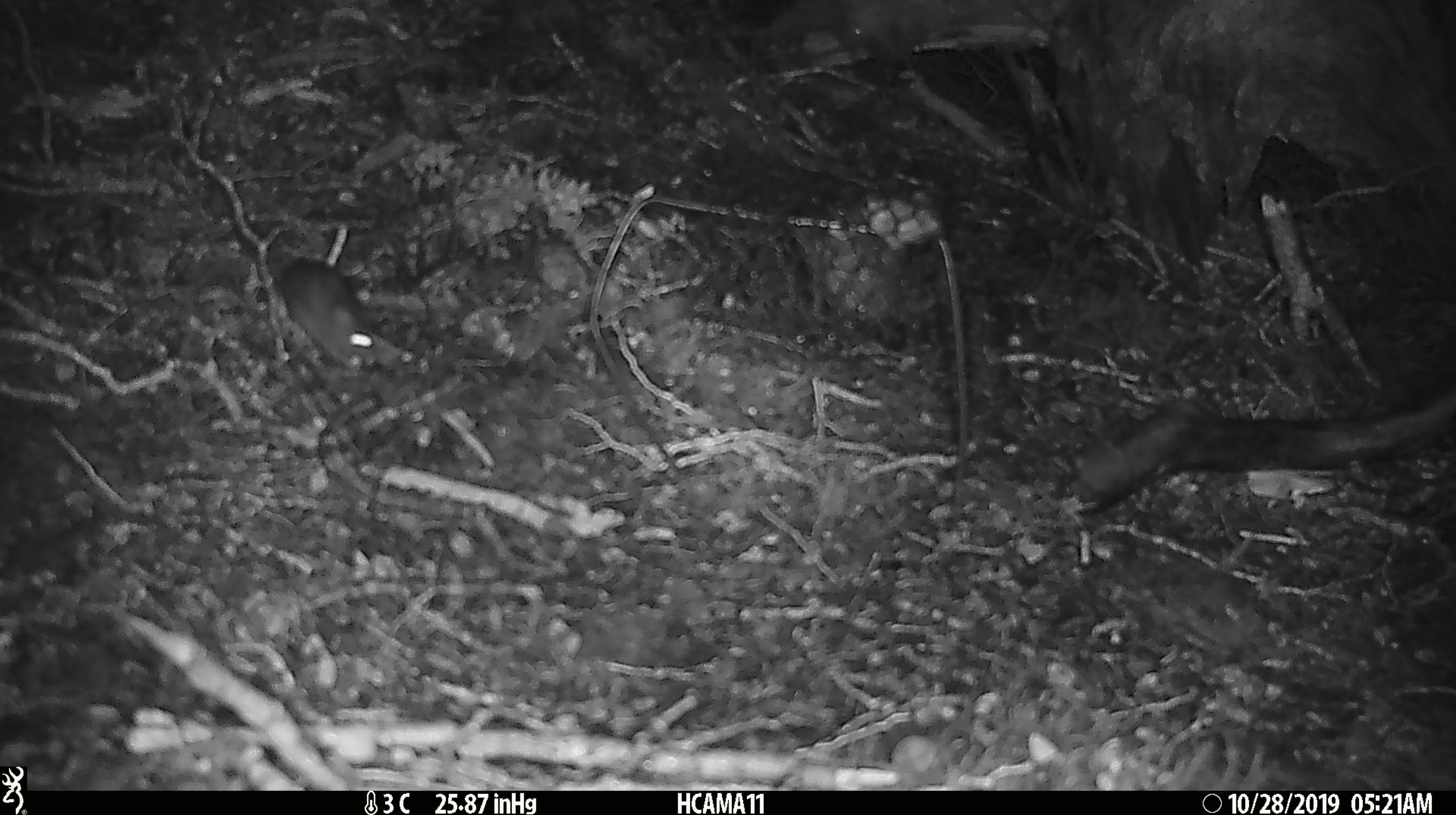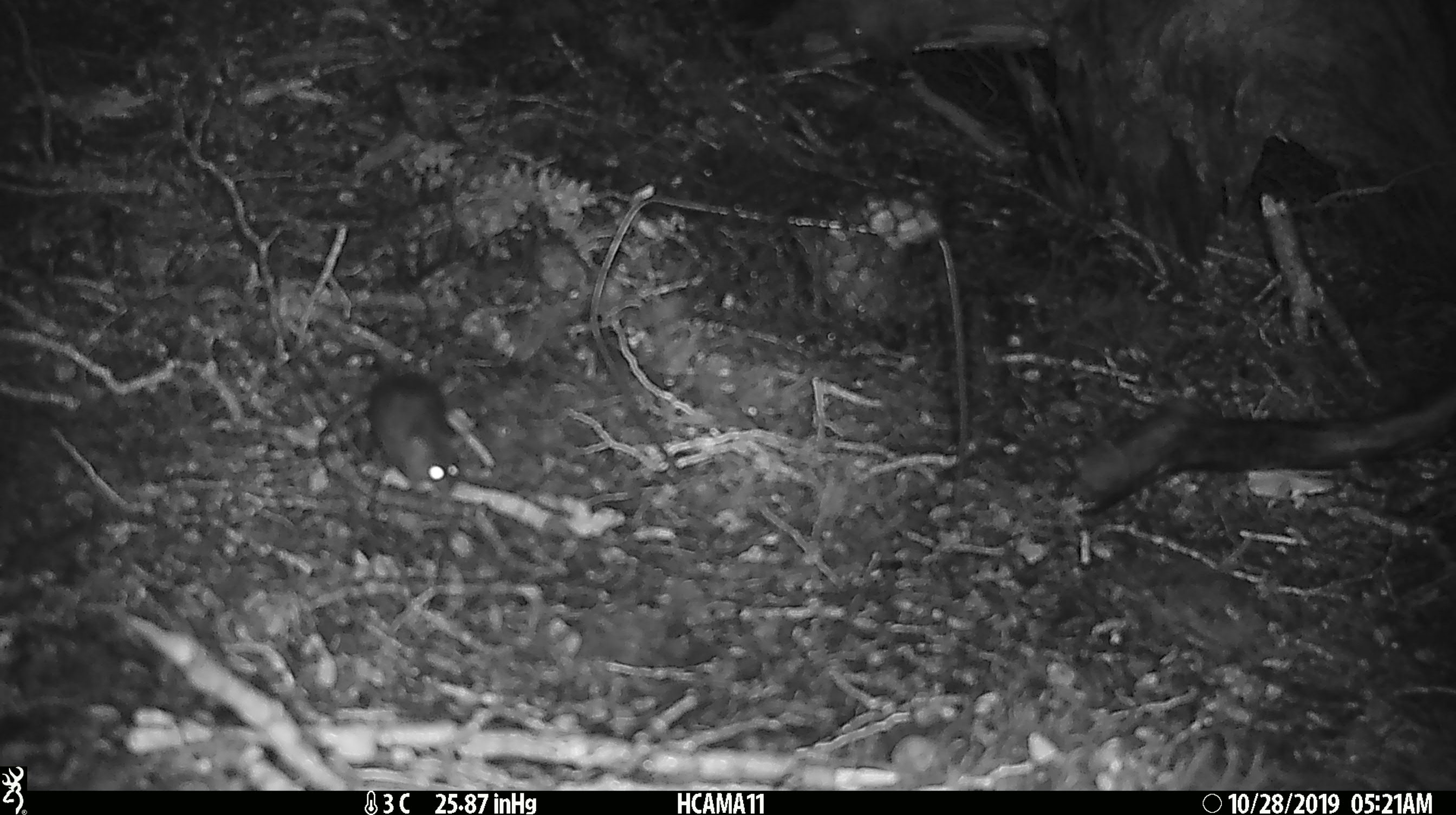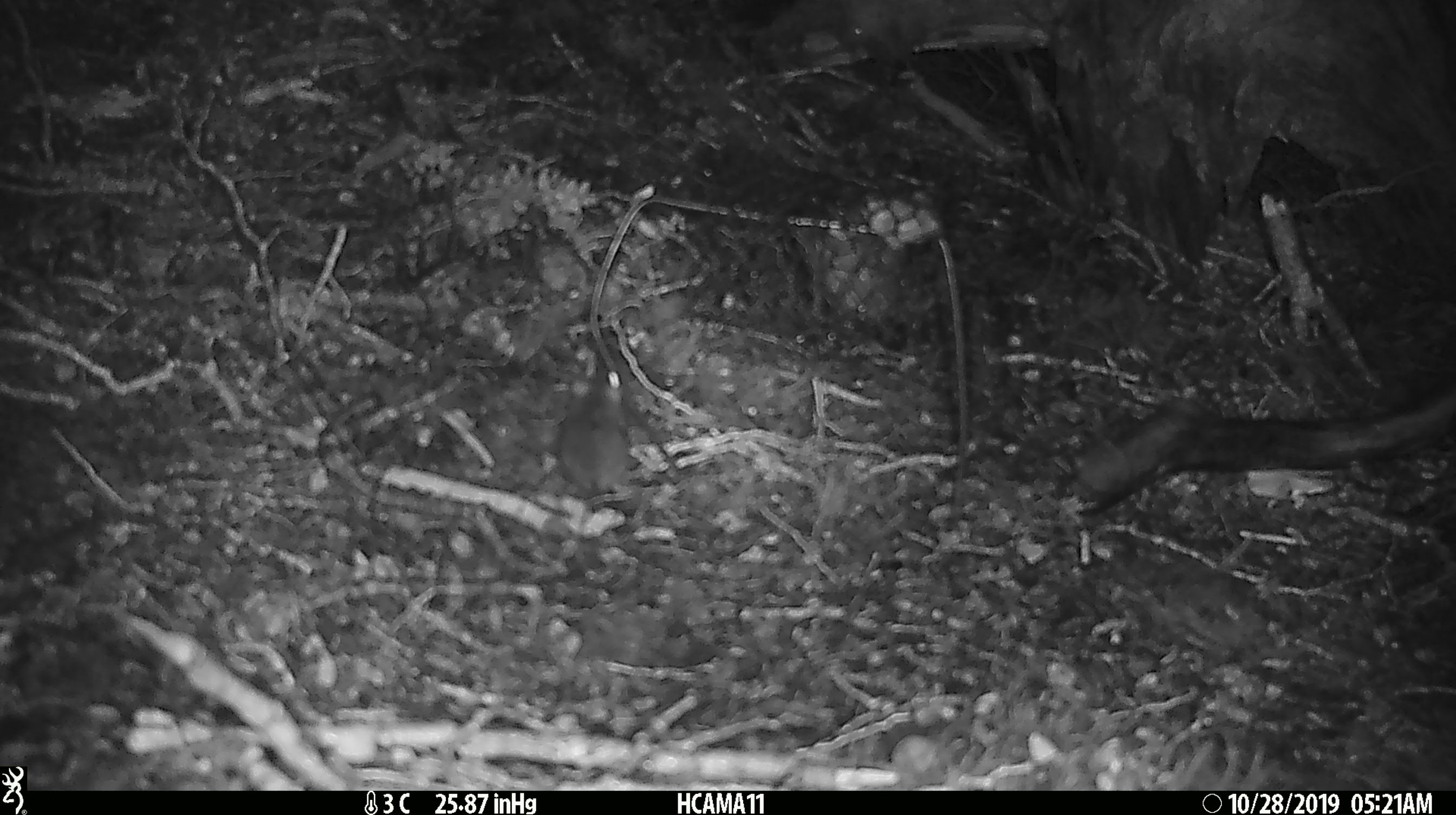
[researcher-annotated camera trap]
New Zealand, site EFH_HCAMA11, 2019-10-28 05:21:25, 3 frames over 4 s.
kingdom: Animalia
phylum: Chordata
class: Mammalia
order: Rodentia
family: Muridae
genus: Mus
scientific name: Mus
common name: mouse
Mouse (Mus).